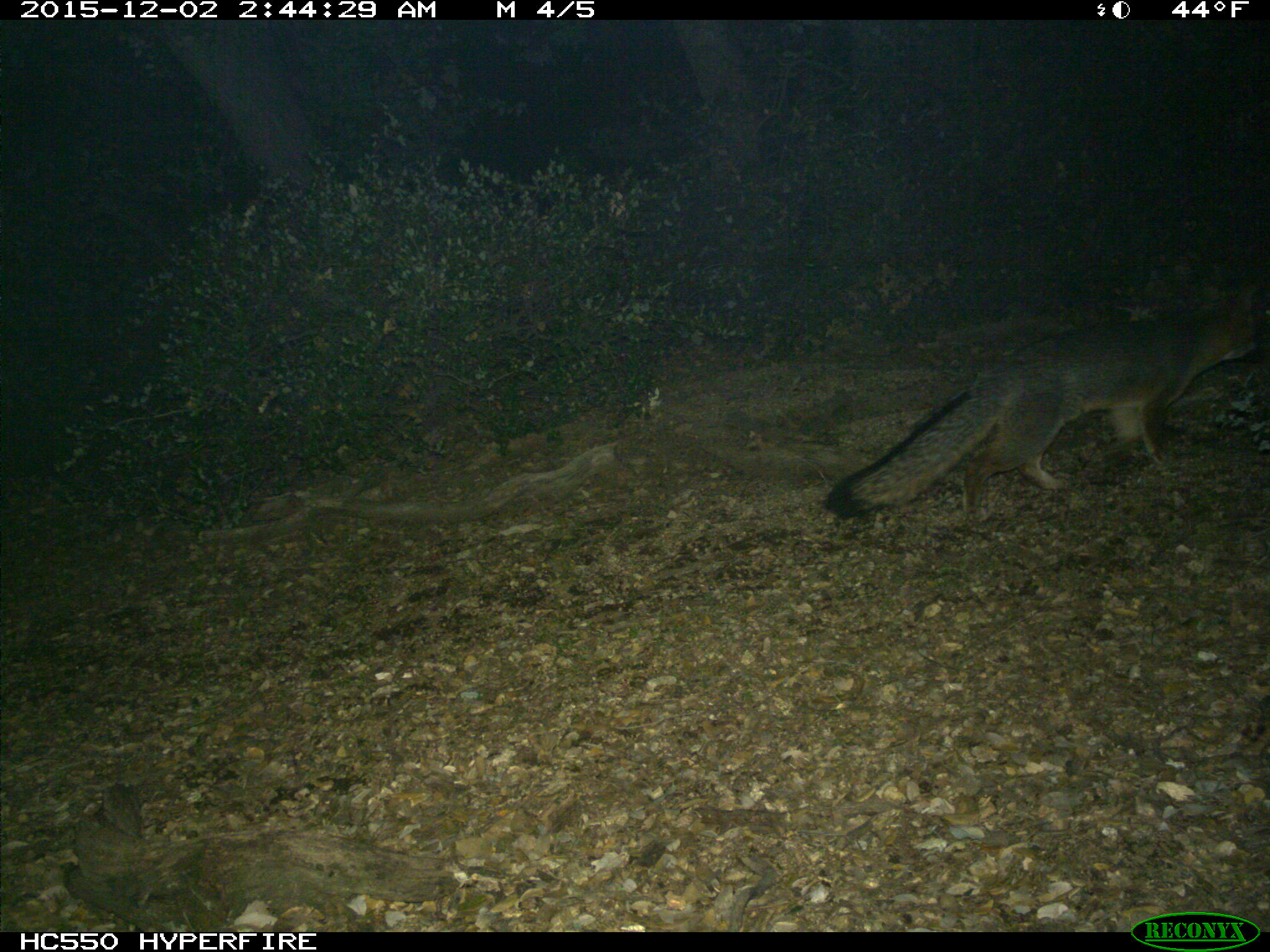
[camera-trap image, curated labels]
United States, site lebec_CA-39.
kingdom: Animalia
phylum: Chordata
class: Mammalia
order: Carnivora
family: Canidae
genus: Urocyon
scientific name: Urocyon cinereoargenteus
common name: gray fox